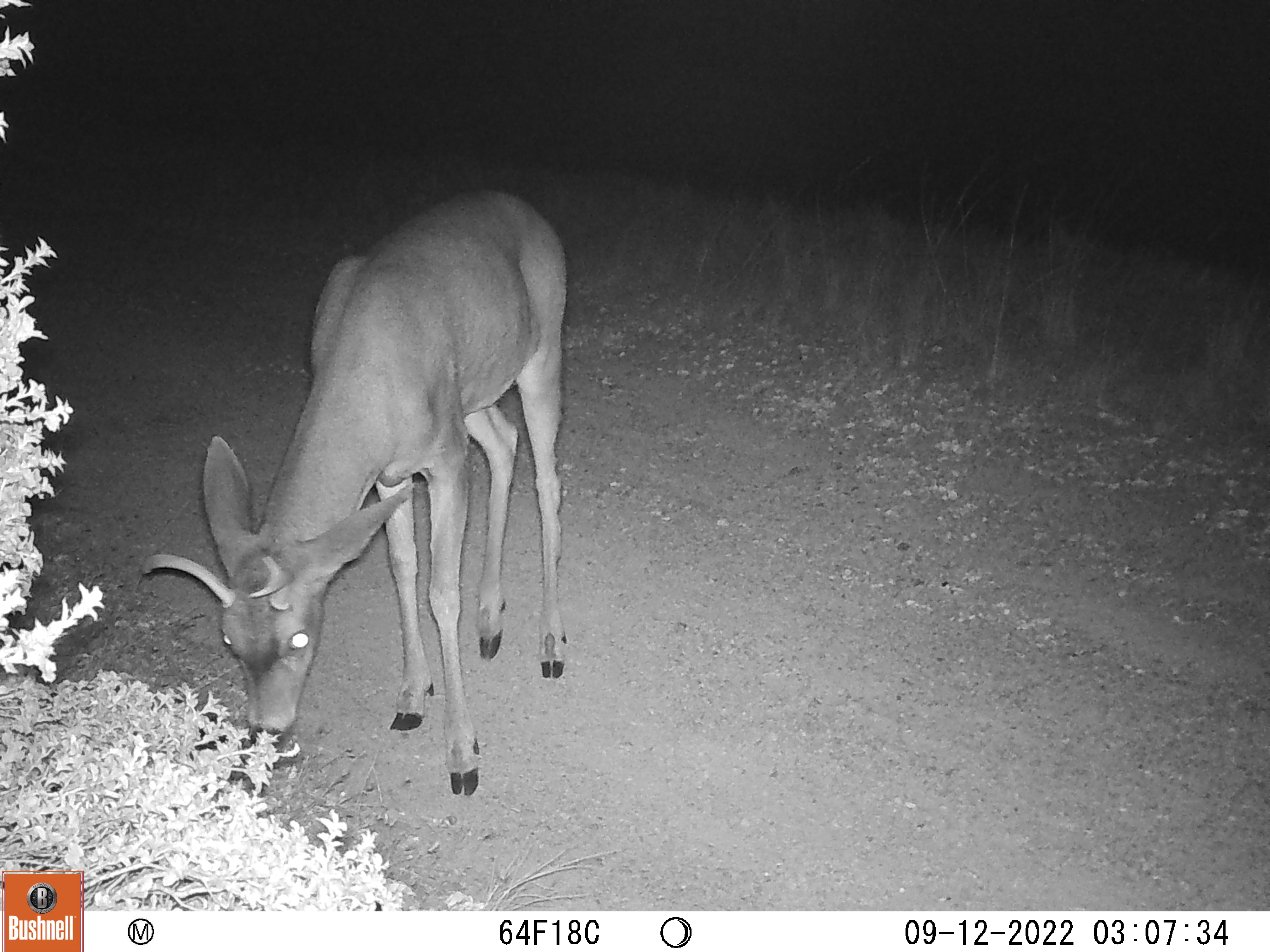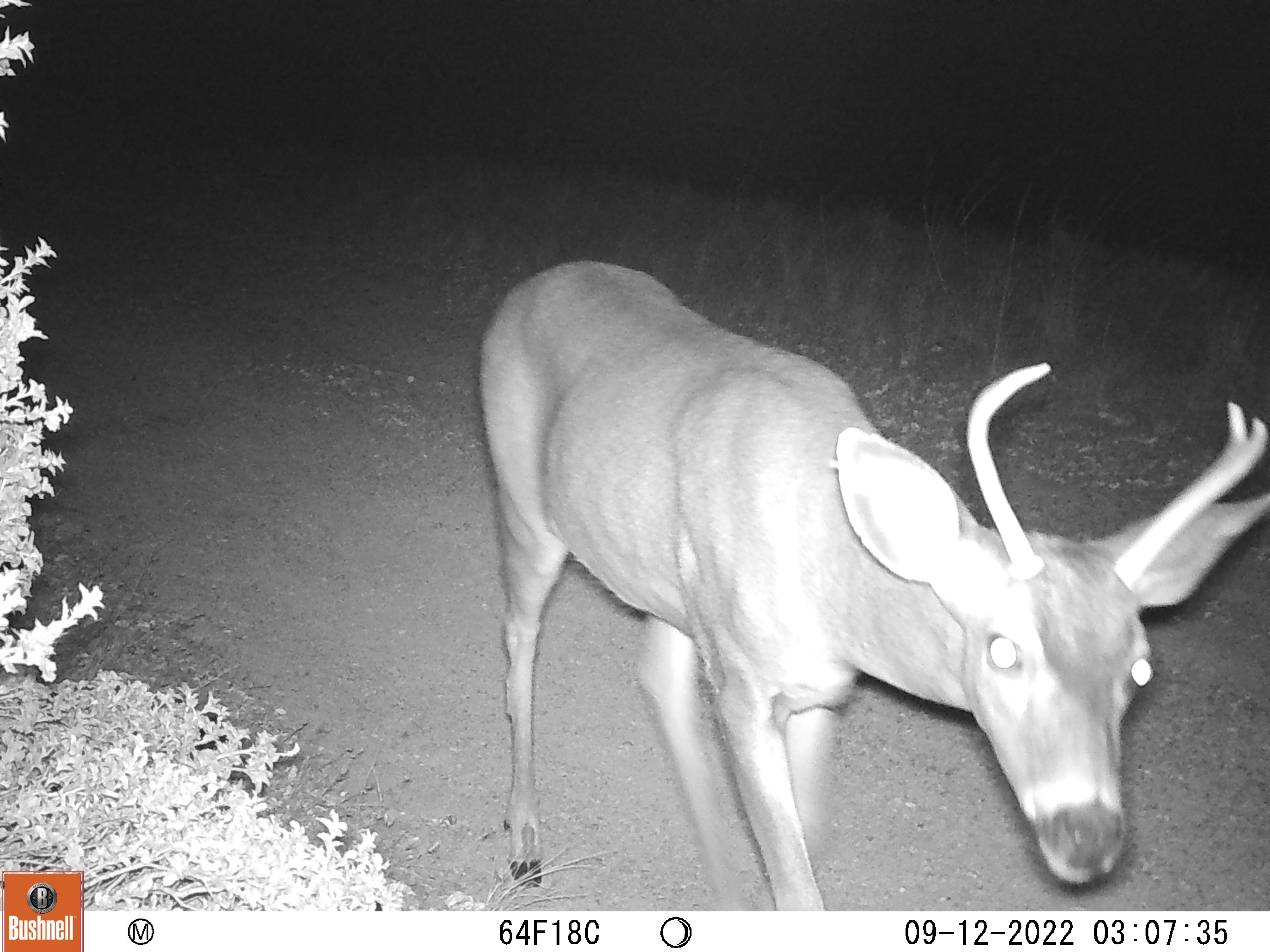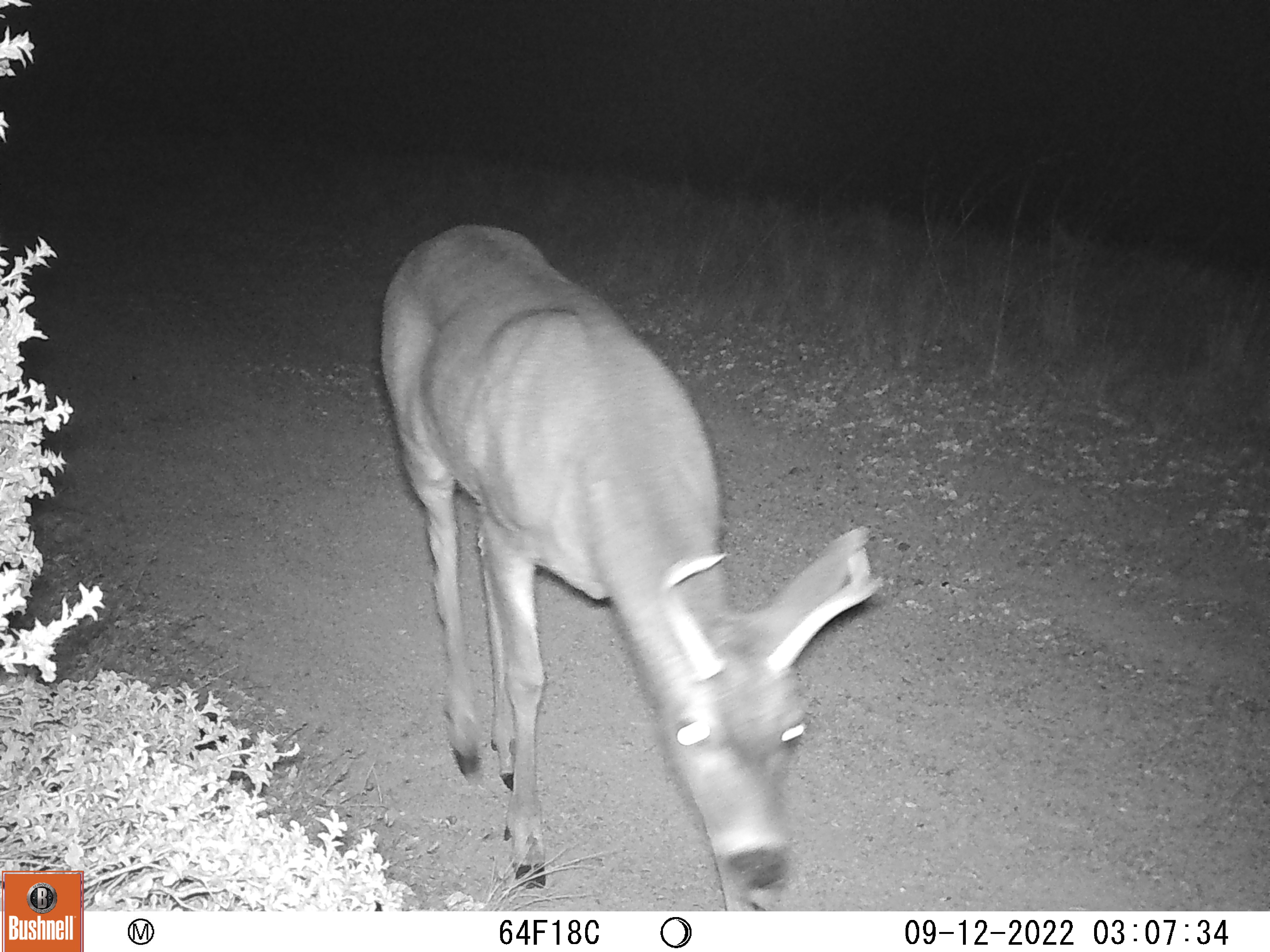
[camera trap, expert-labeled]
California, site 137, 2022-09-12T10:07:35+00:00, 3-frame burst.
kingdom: Animalia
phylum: Chordata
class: Mammalia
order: Artiodactyla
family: Cervidae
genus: Odocoileus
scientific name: Odocoileus hemionus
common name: mule deer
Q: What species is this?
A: Mule deer (Odocoileus hemionus).